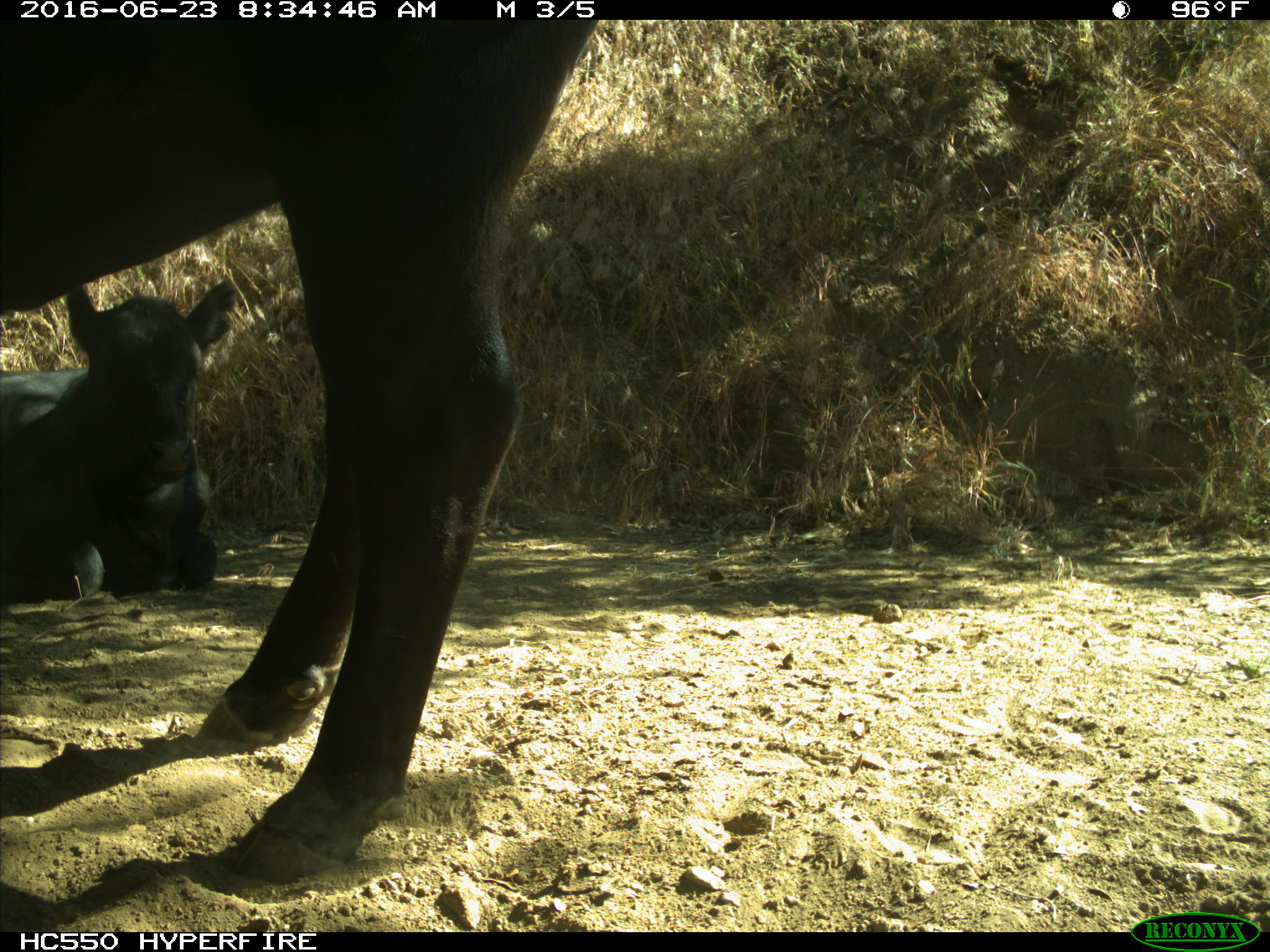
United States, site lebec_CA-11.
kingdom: Animalia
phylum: Chordata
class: Mammalia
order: Artiodactyla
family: Bovidae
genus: Bos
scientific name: Bos taurus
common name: domestic cow